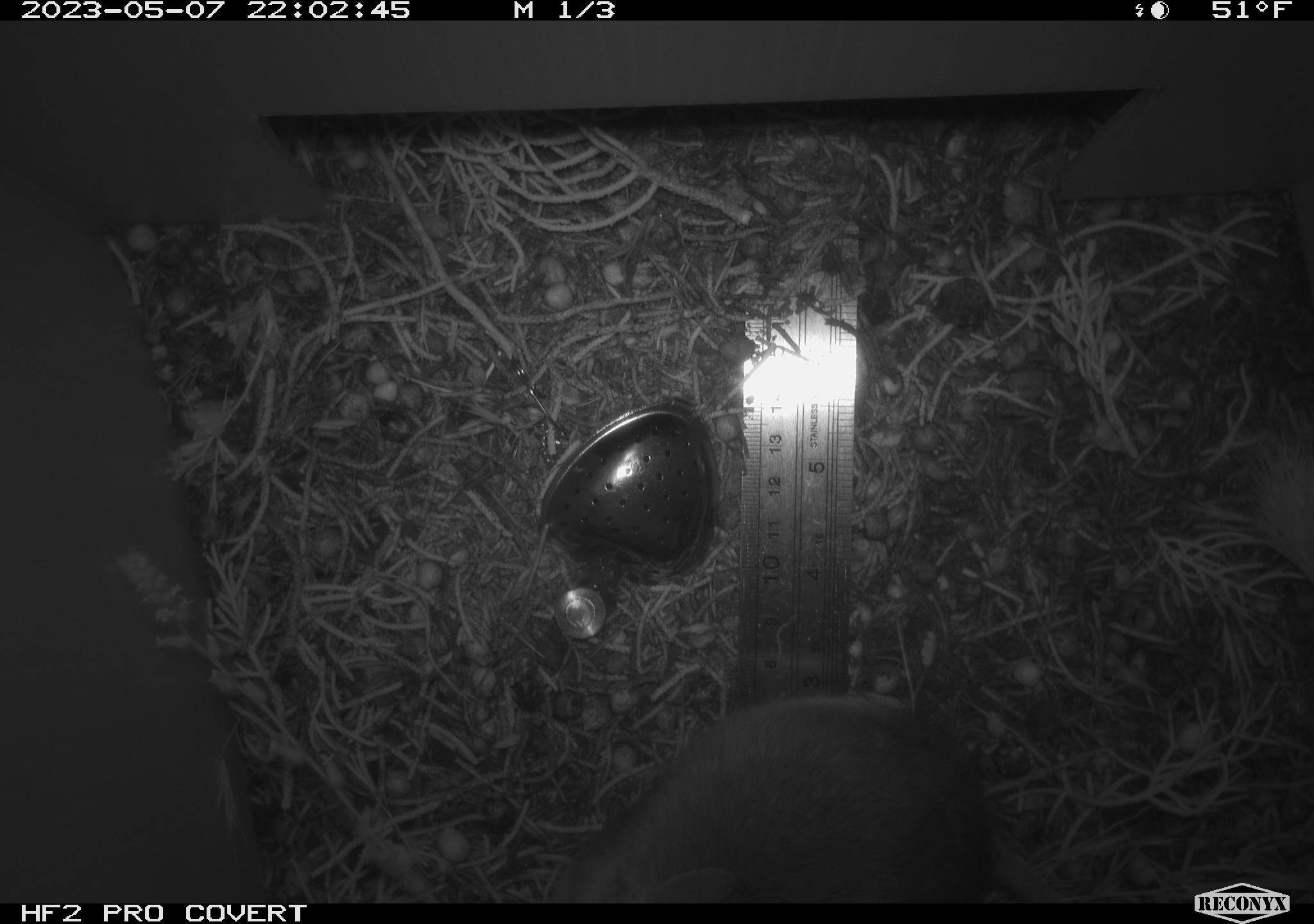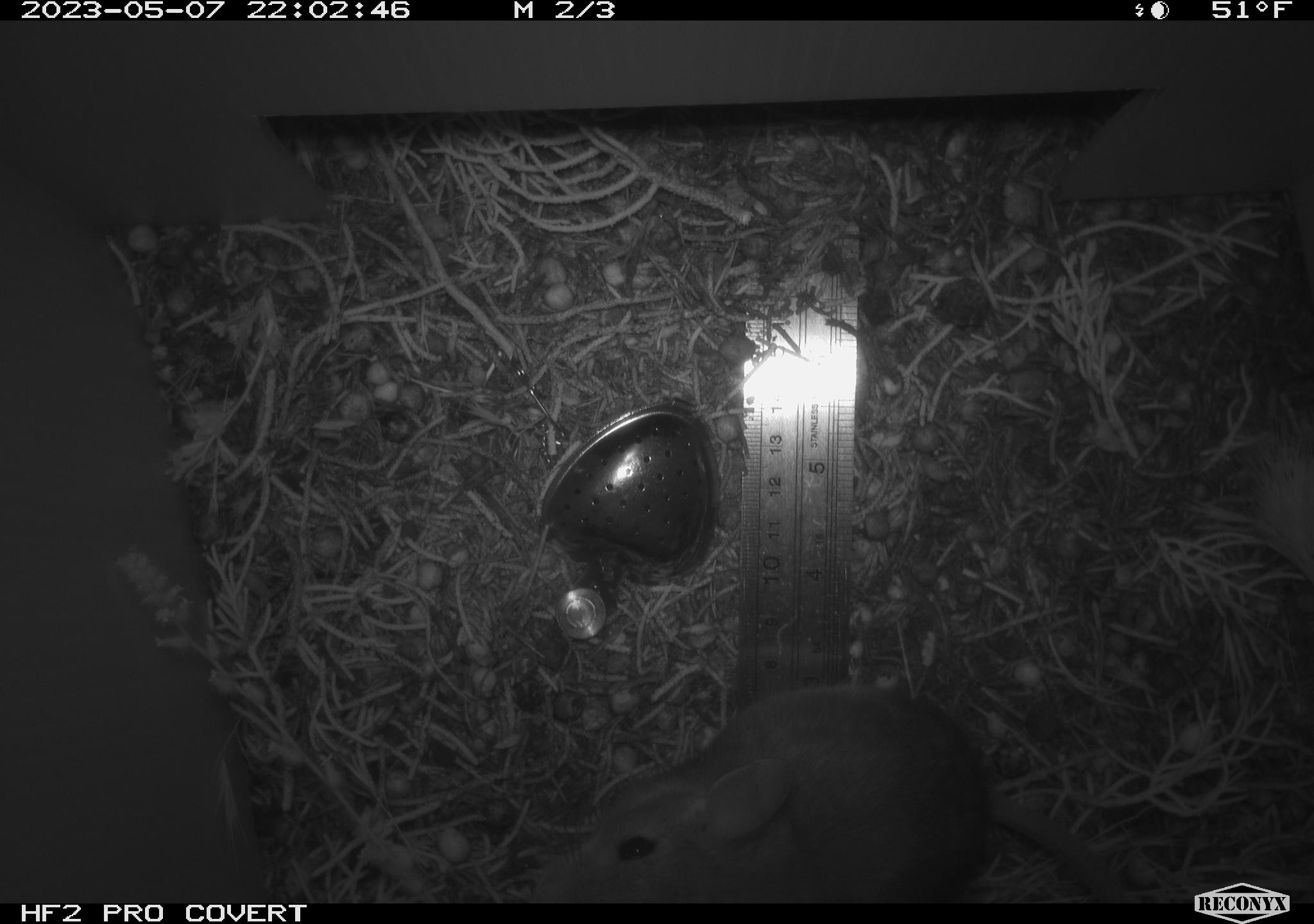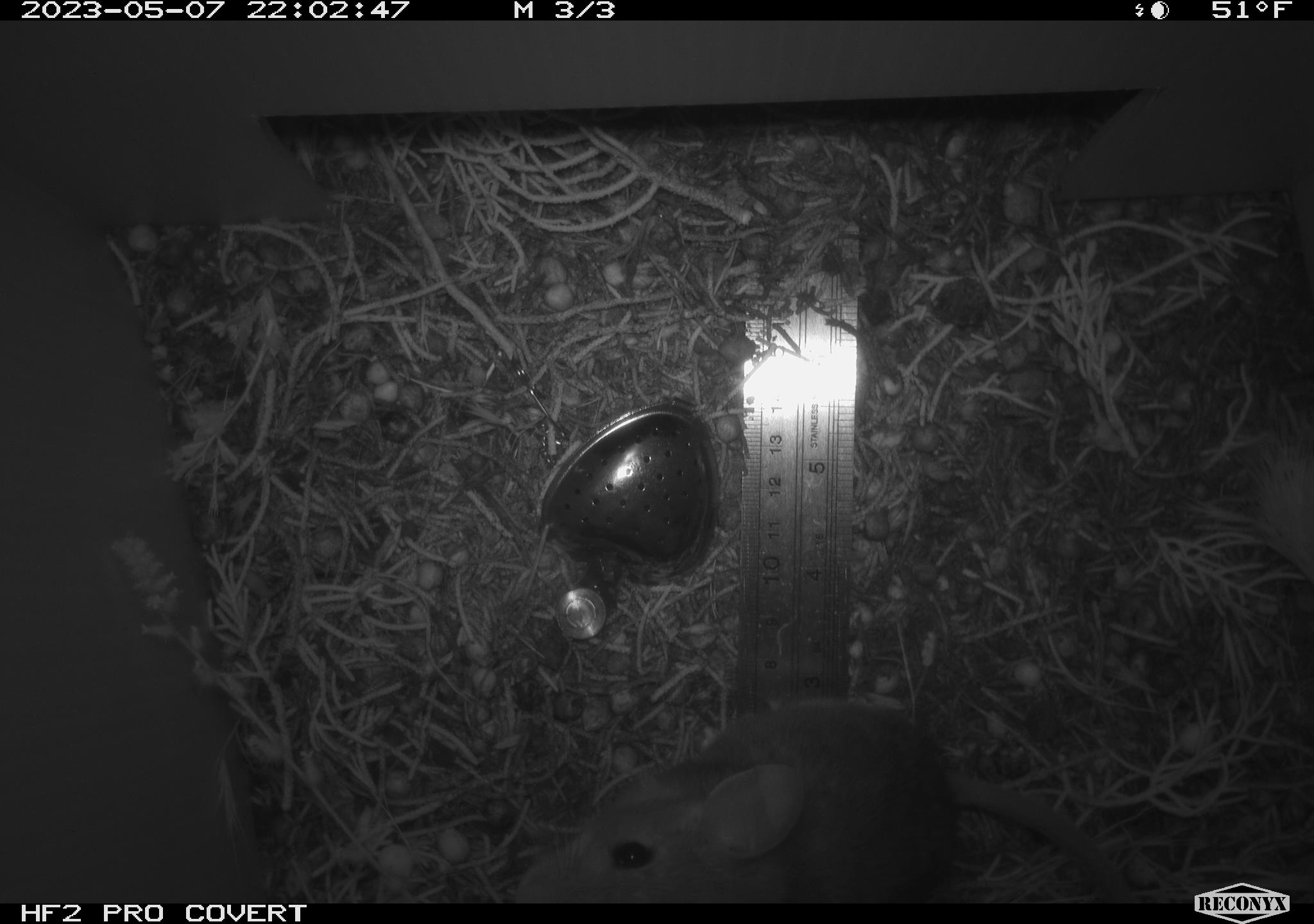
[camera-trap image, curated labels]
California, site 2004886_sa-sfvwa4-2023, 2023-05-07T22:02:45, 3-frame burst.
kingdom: Animalia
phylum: Chordata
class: Mammalia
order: Rodentia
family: Cricetidae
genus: Neotoma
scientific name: Neotoma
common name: pack rat or woodrat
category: neotoma species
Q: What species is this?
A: Neotoma species (pack rat or woodrat) (Neotoma).